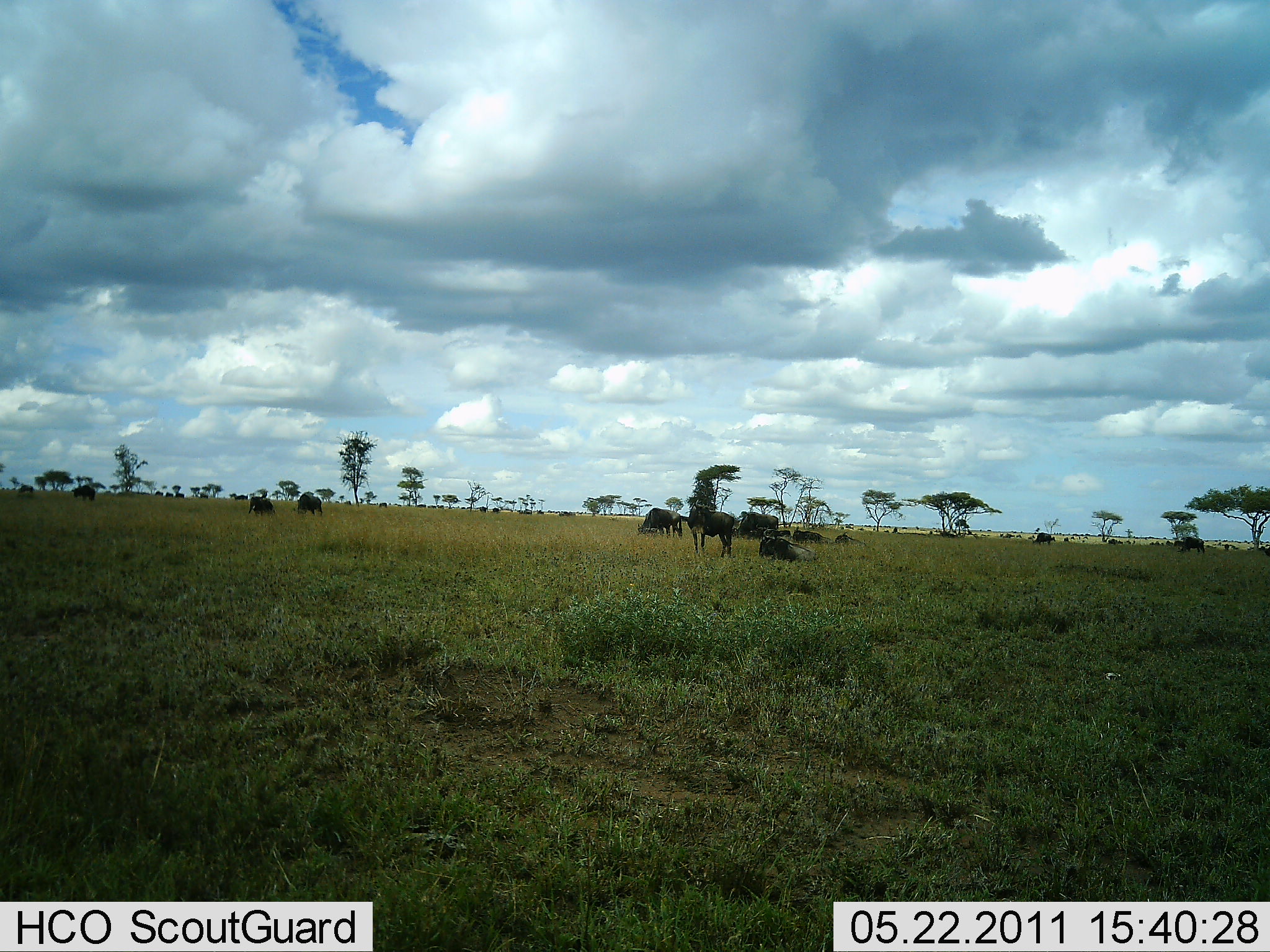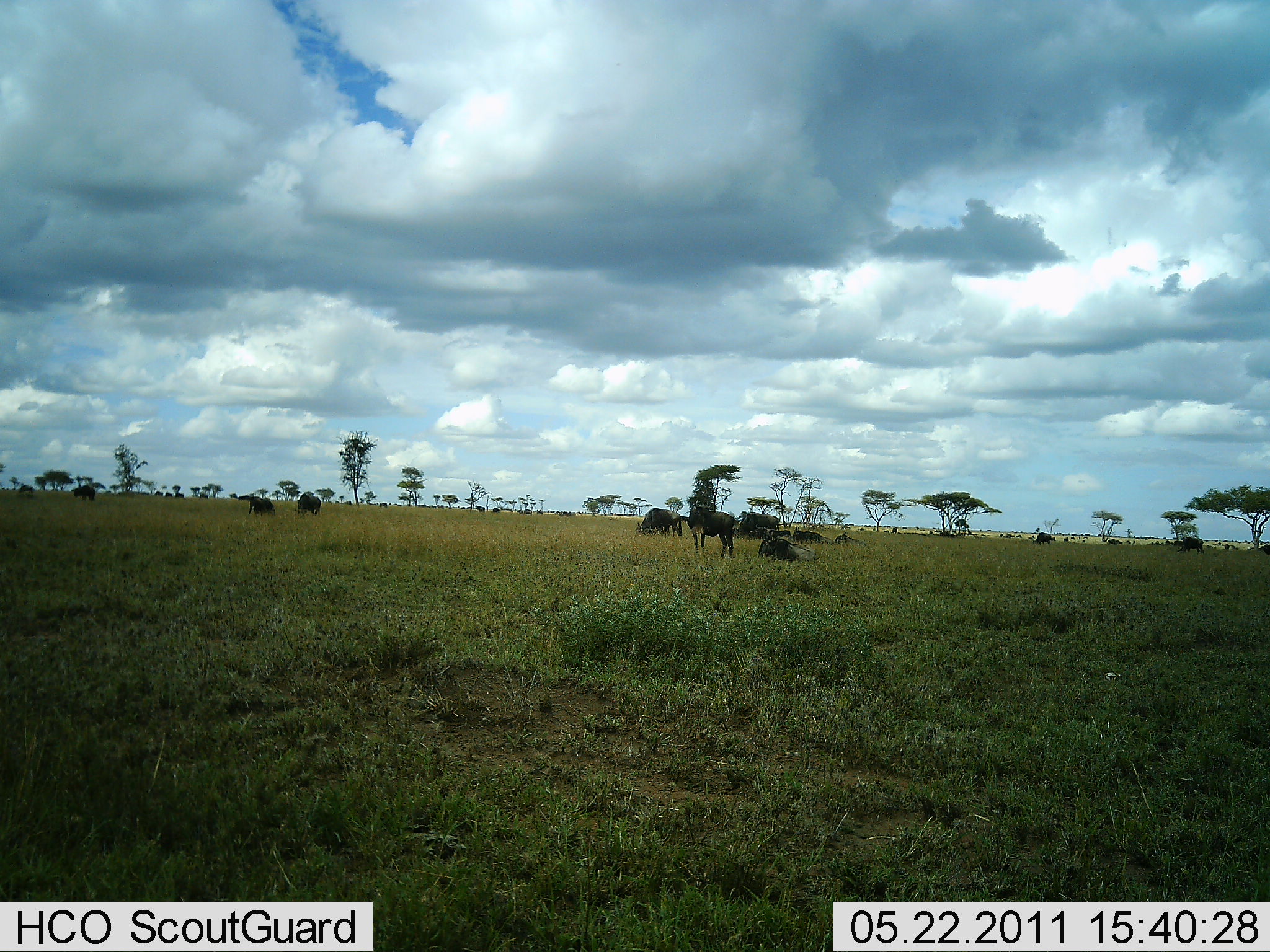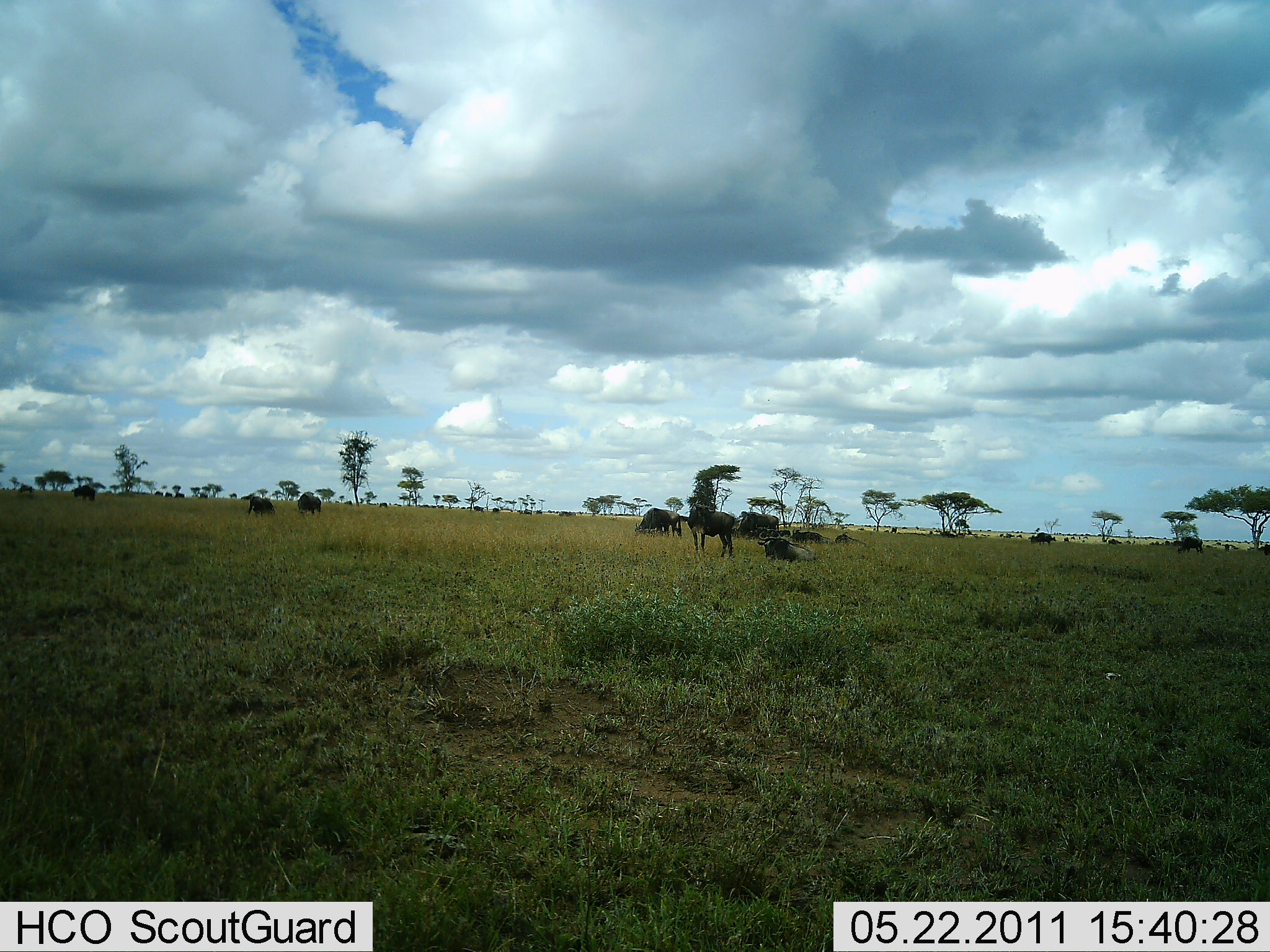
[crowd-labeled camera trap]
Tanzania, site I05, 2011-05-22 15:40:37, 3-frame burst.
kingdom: Animalia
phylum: Chordata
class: Mammalia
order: Artiodactyla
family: Bovidae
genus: Connochaetes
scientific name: Connochaetes taurinus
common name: blue wildebeest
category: wildebeest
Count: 11-50.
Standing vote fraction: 71%.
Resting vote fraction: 64%.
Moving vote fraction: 29%.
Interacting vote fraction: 7%.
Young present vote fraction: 0%.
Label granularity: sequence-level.